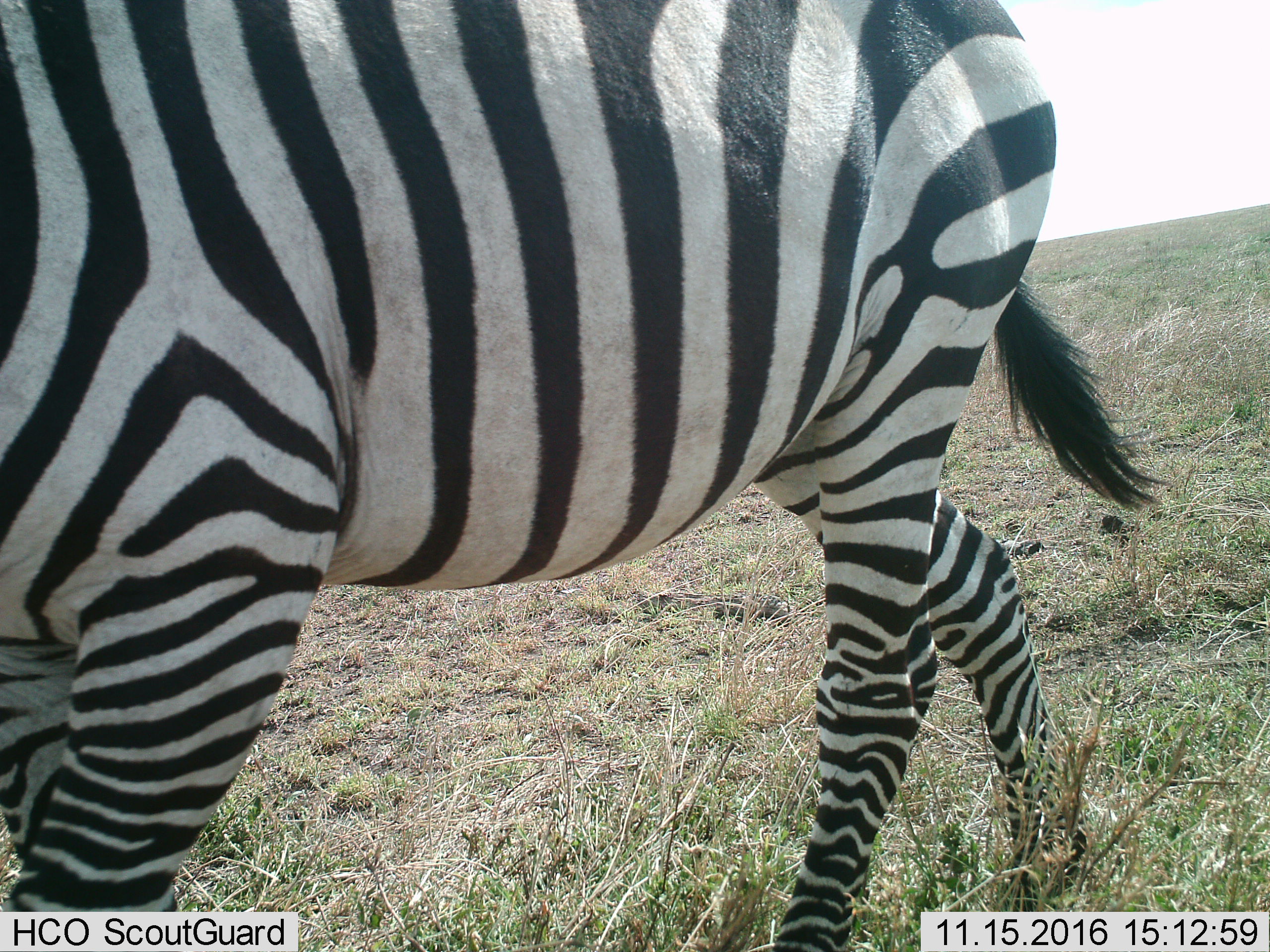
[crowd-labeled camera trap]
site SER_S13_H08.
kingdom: Animalia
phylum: Chordata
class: Mammalia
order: Perissodactyla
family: Equidae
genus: Equus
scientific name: Equus quagga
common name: plains zebra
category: zebraplains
Zebraplains (plains zebra) (Equus quagga), count 1. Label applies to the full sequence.